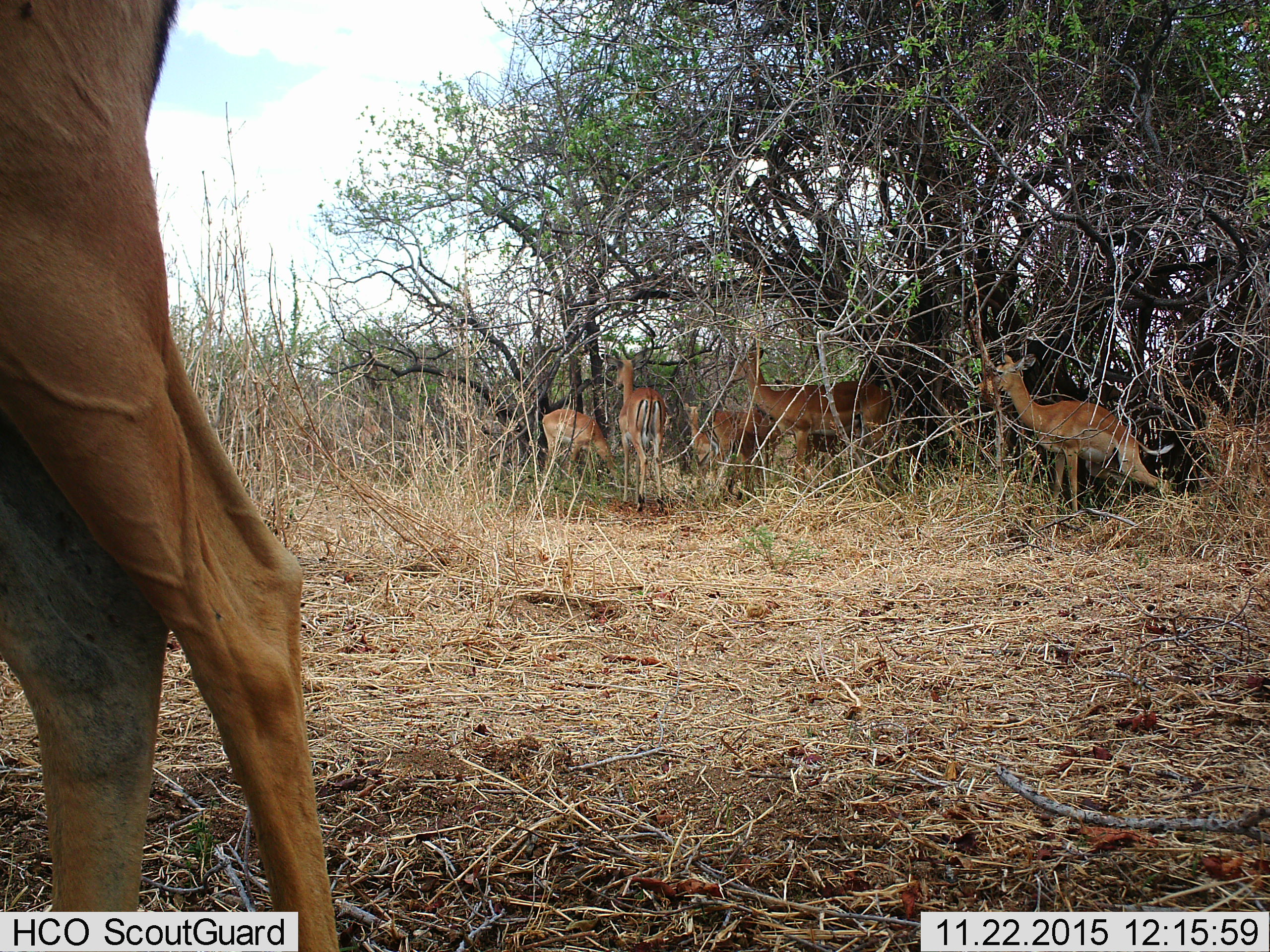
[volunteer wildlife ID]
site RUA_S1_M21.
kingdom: Animalia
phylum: Chordata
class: Mammalia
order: Artiodactyla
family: Bovidae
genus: Aepyceros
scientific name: Aepyceros melampus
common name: impala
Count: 7.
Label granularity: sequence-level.